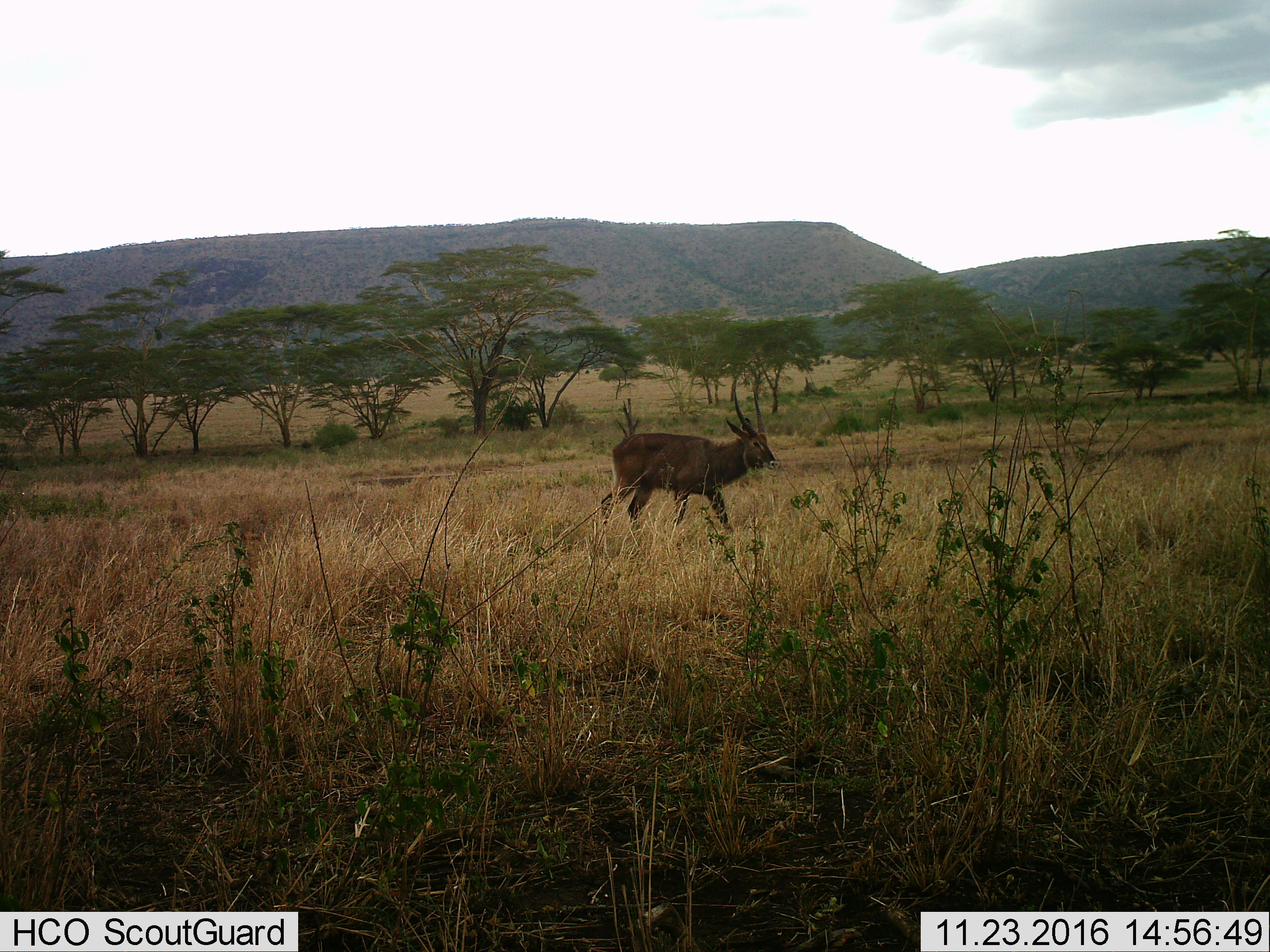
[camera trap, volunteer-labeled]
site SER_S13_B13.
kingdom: Animalia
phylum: Chordata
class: Mammalia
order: Artiodactyla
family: Bovidae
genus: Kobus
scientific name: Kobus ellipsiprymnus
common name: waterbuck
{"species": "waterbuck (Kobus ellipsiprymnus)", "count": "1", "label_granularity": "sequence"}